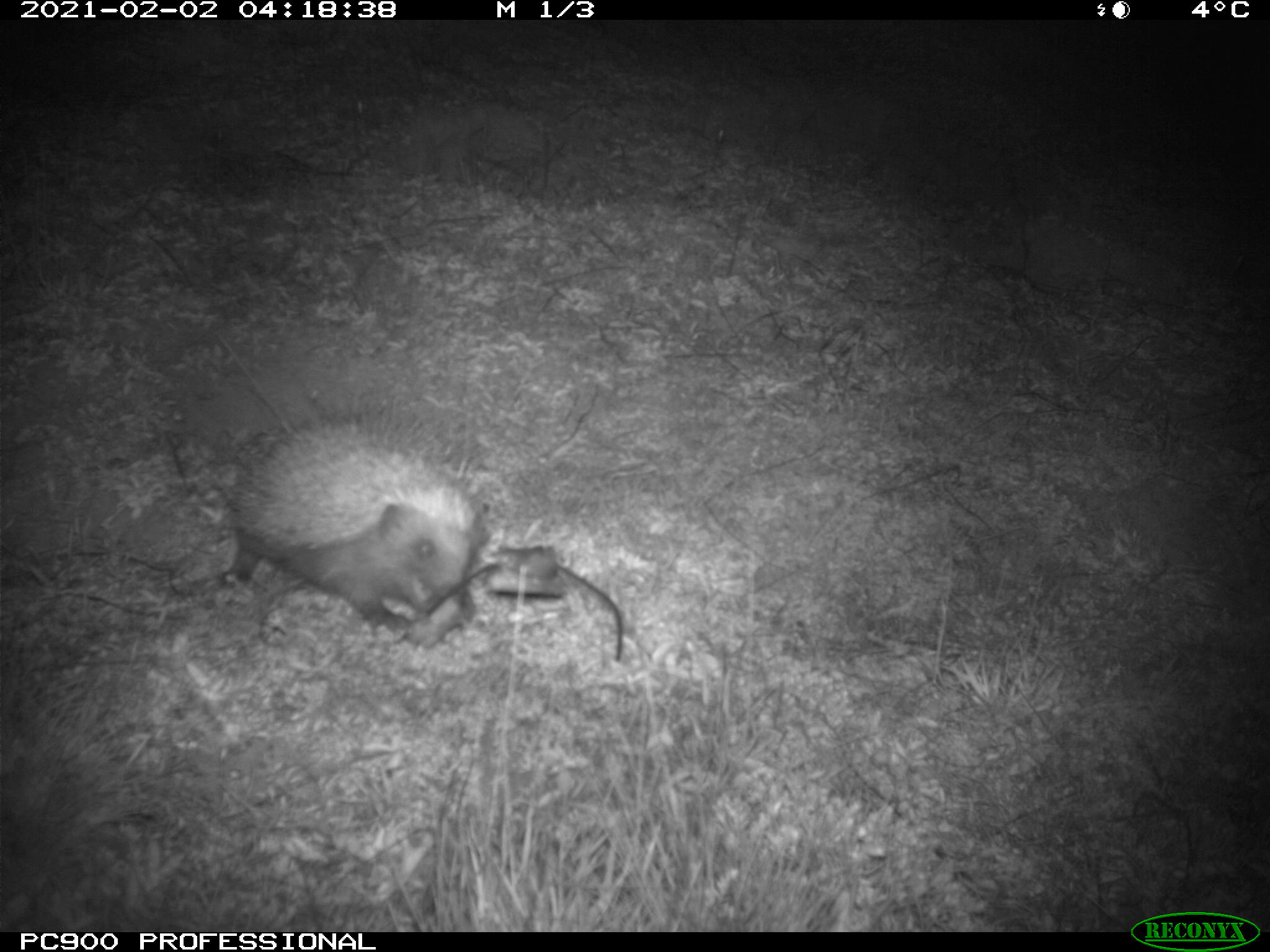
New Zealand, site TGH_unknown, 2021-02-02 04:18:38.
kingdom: Animalia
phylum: Chordata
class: Mammalia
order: Eulipotyphla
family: Erinaceidae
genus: Erinaceus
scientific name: Erinaceus europaeus europaeus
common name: european hedgehog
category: hedgehog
Hedgehog (european hedgehog) (Erinaceus europaeus europaeus).